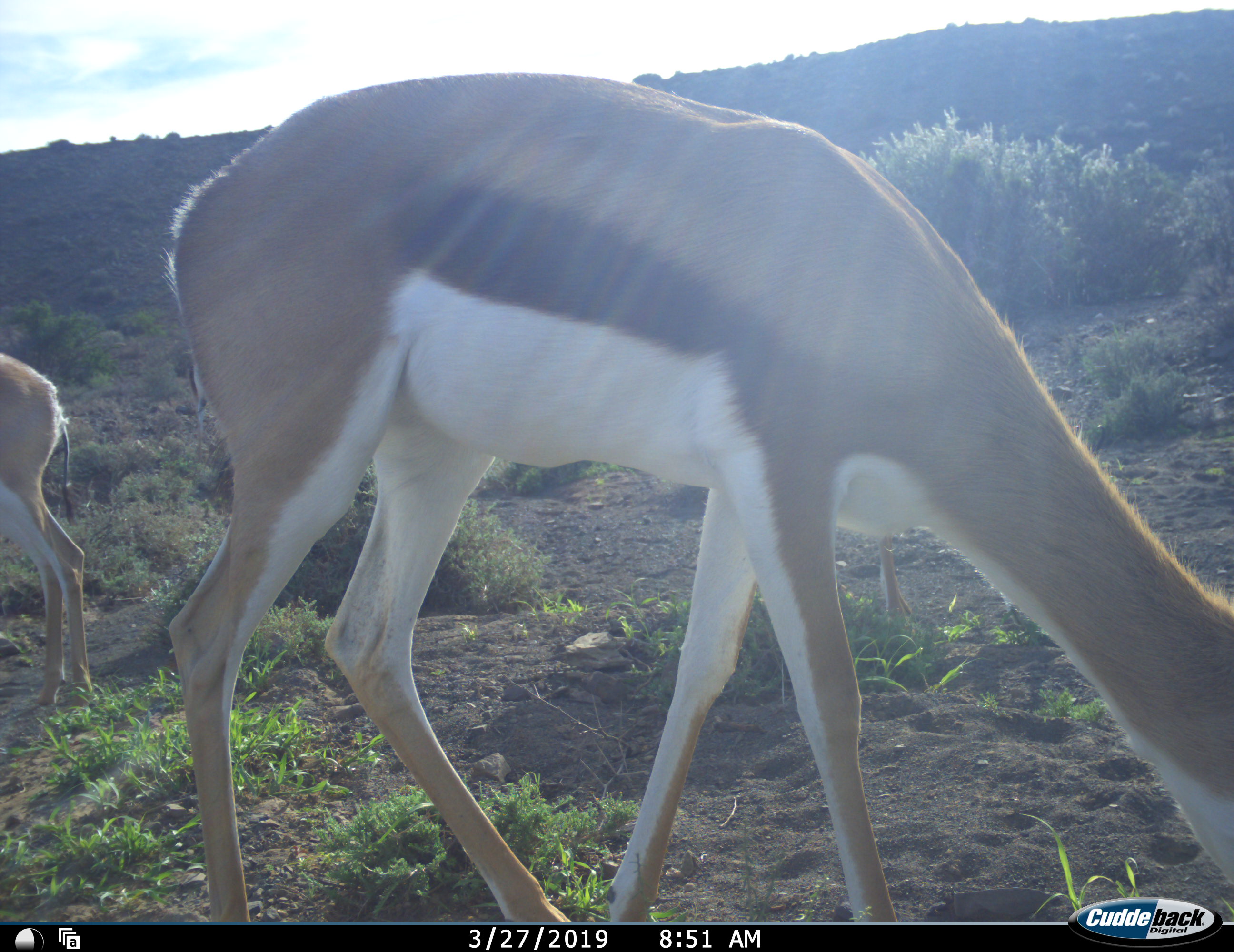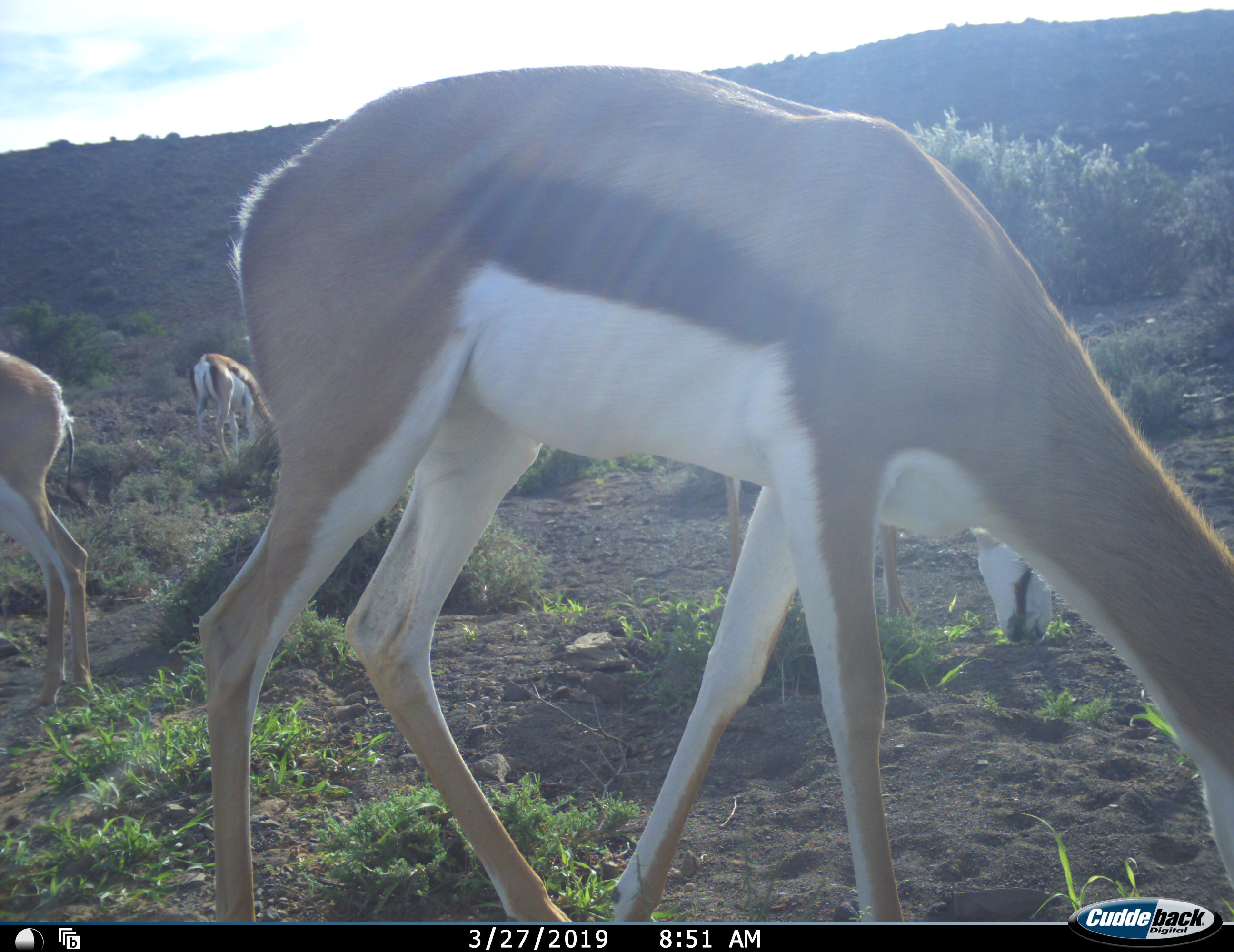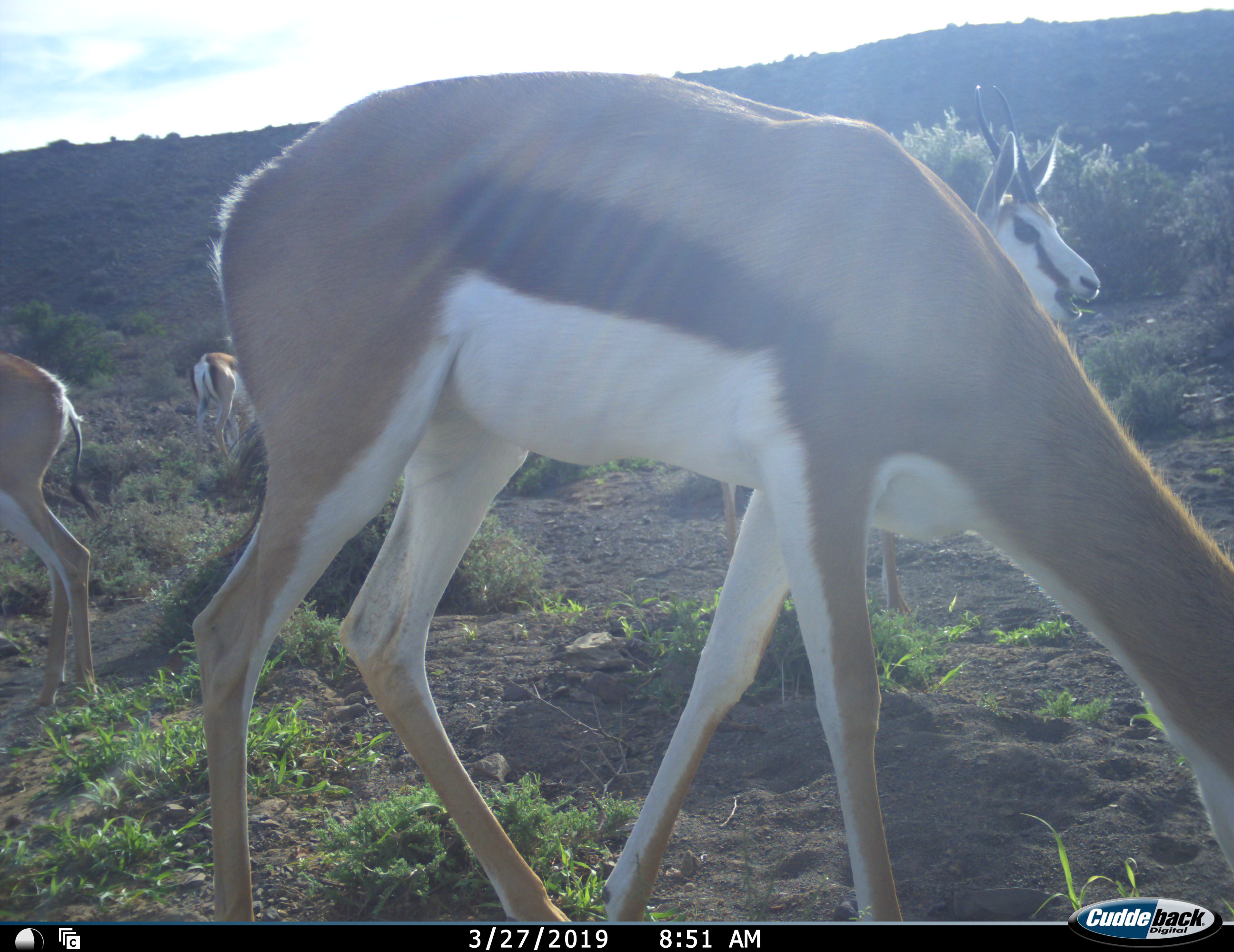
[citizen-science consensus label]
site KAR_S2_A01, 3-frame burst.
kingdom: Animalia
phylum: Chordata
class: Mammalia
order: Artiodactyla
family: Bovidae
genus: Antidorcas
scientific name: Antidorcas marsupialis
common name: springbok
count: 4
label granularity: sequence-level